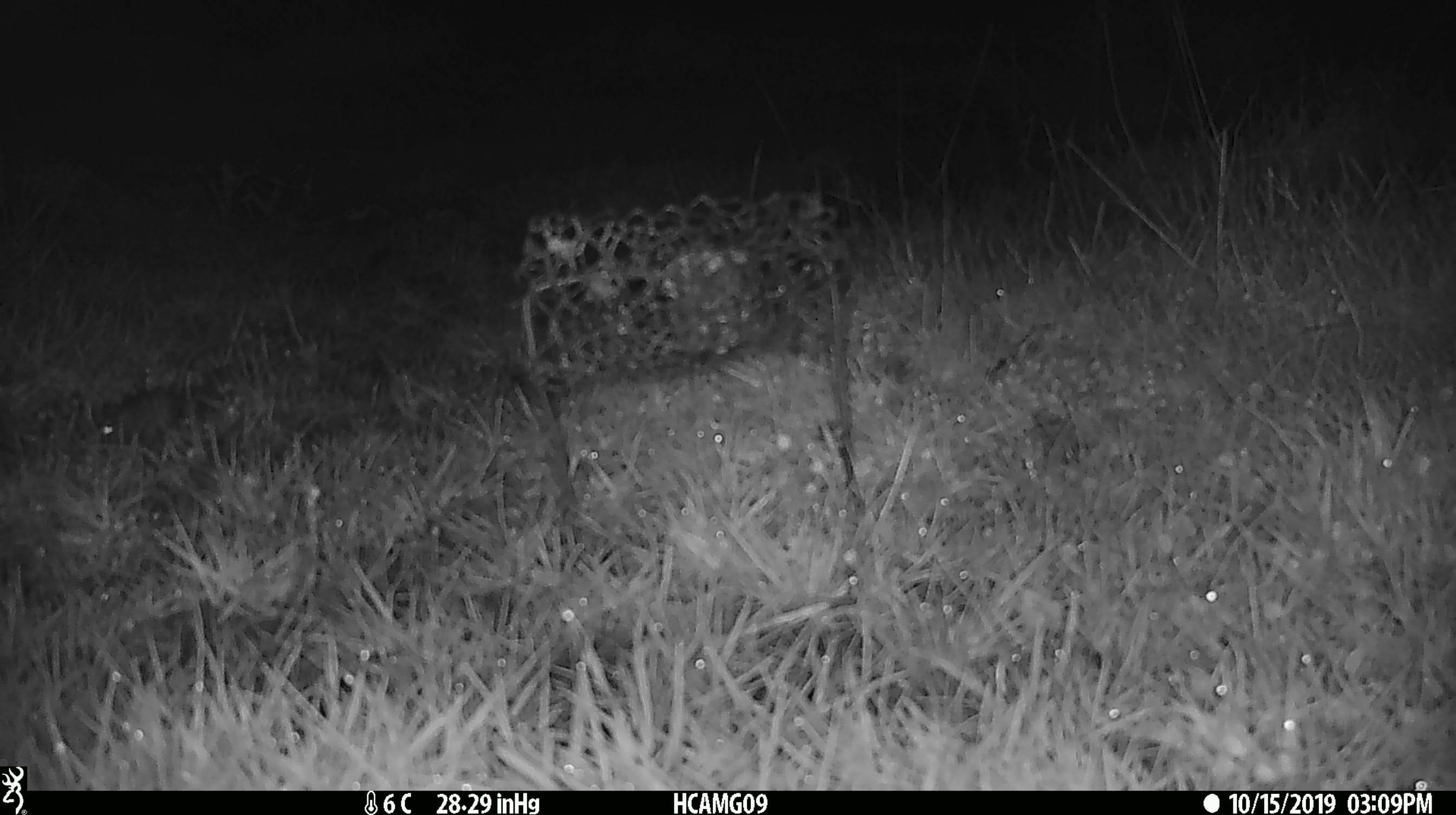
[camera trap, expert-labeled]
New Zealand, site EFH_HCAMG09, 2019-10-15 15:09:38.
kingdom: Animalia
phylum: Chordata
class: Mammalia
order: Rodentia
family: Muridae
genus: Mus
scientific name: Mus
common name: mouse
Mouse (Mus).